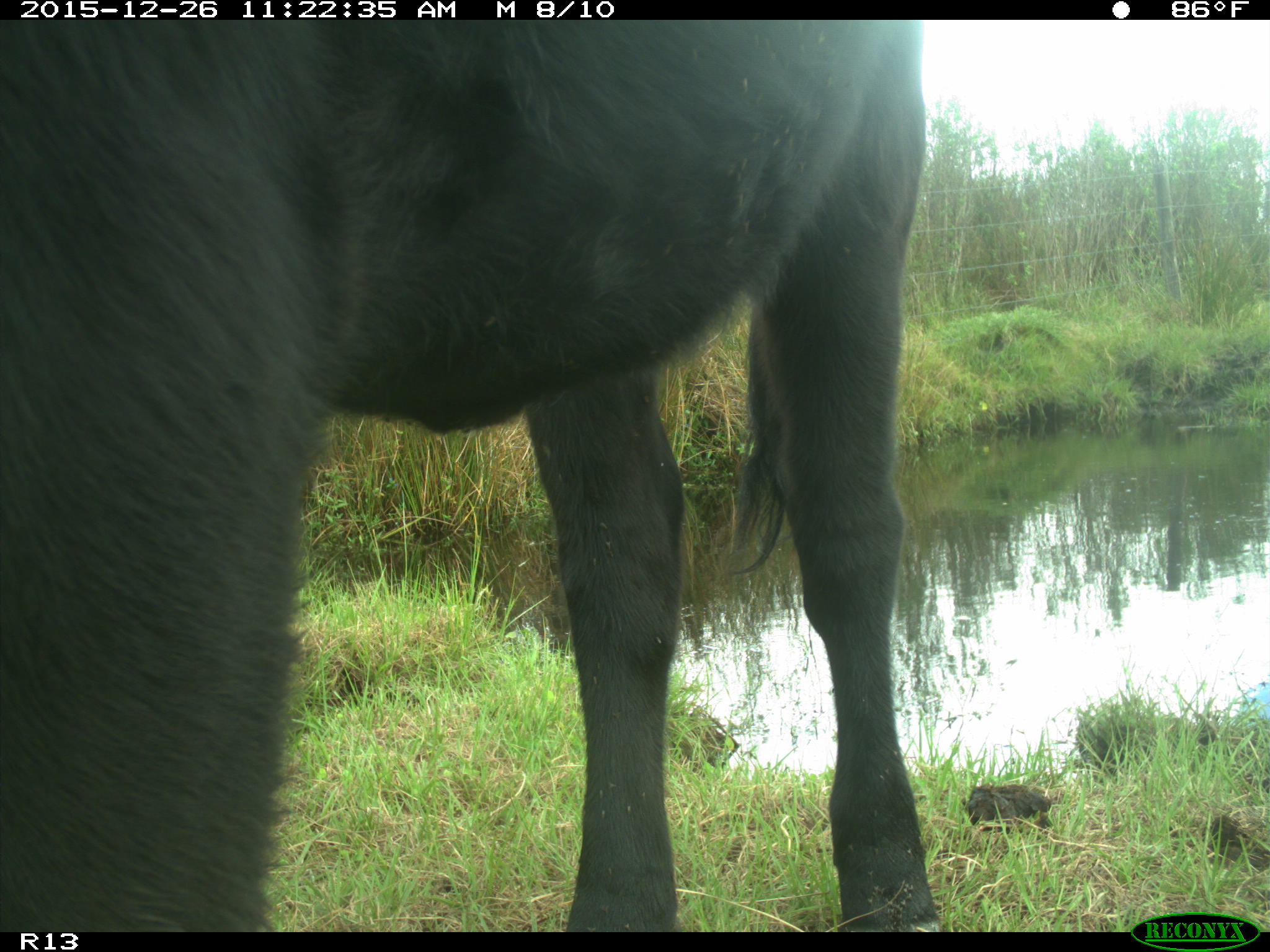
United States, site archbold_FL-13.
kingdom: Animalia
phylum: Chordata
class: Mammalia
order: Artiodactyla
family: Bovidae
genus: Bos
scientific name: Bos taurus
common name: domestic cow